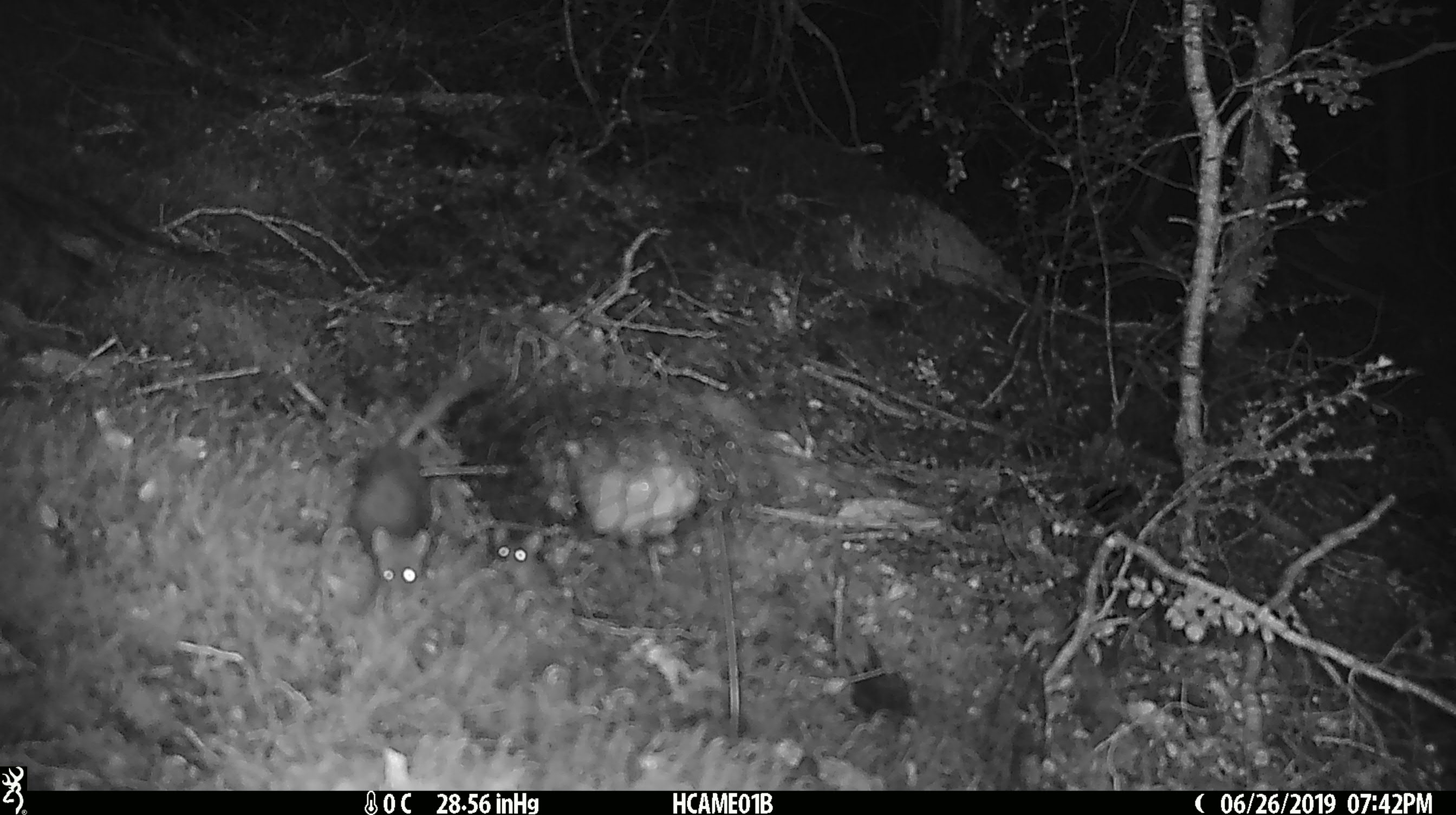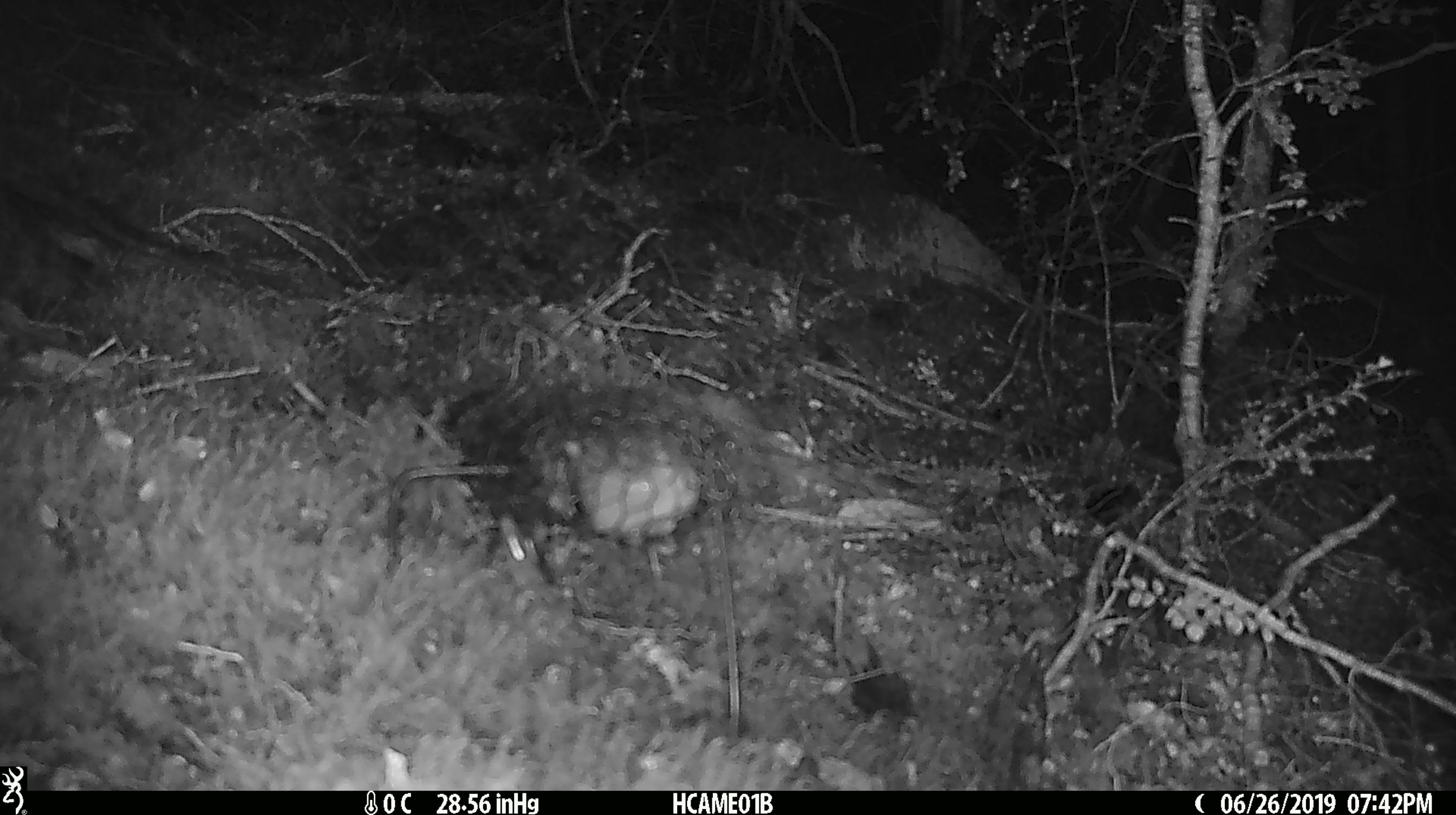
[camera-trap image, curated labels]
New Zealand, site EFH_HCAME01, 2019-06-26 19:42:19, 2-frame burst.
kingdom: Animalia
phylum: Chordata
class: Mammalia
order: Rodentia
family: Muridae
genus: Mus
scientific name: Mus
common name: mouse